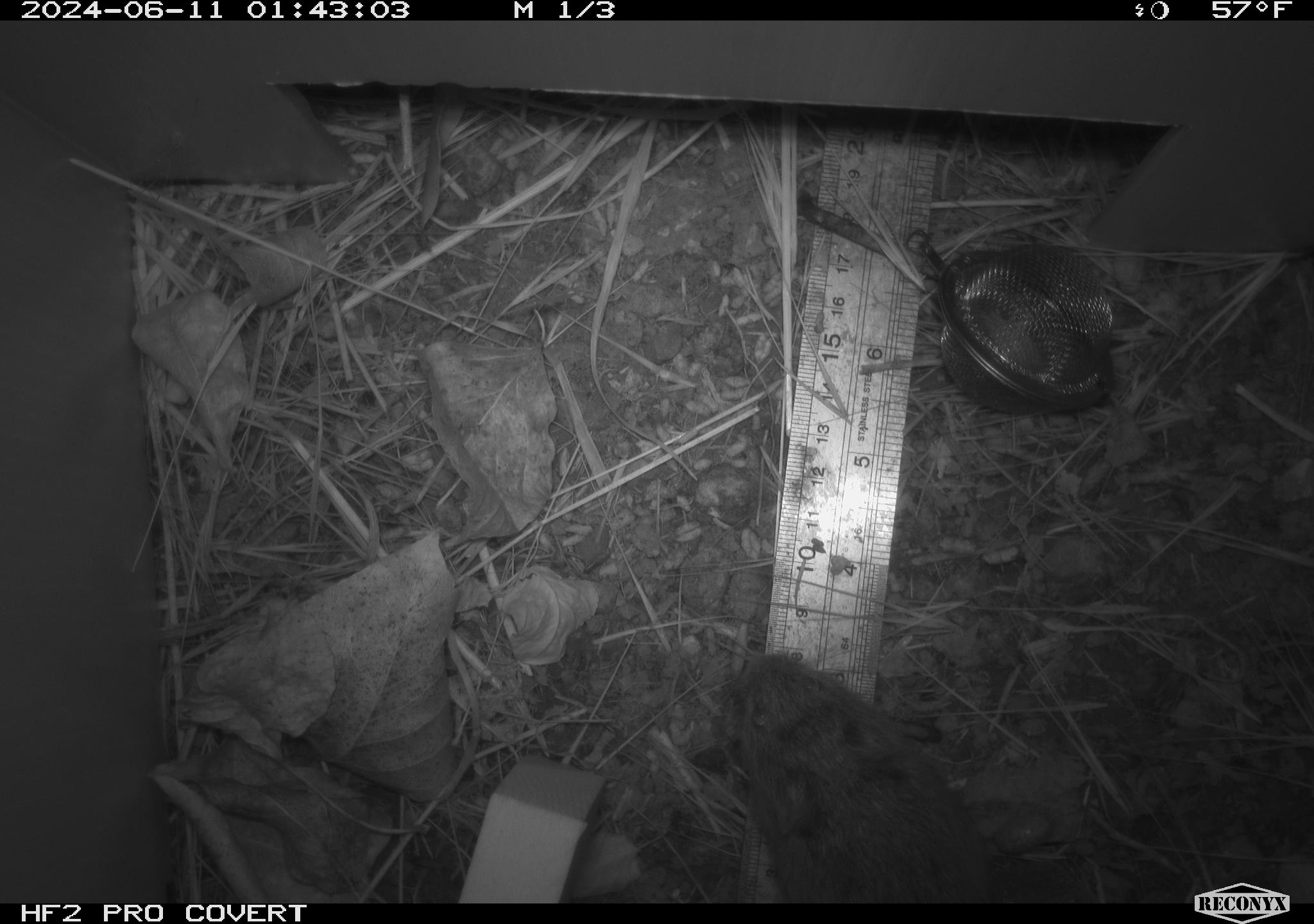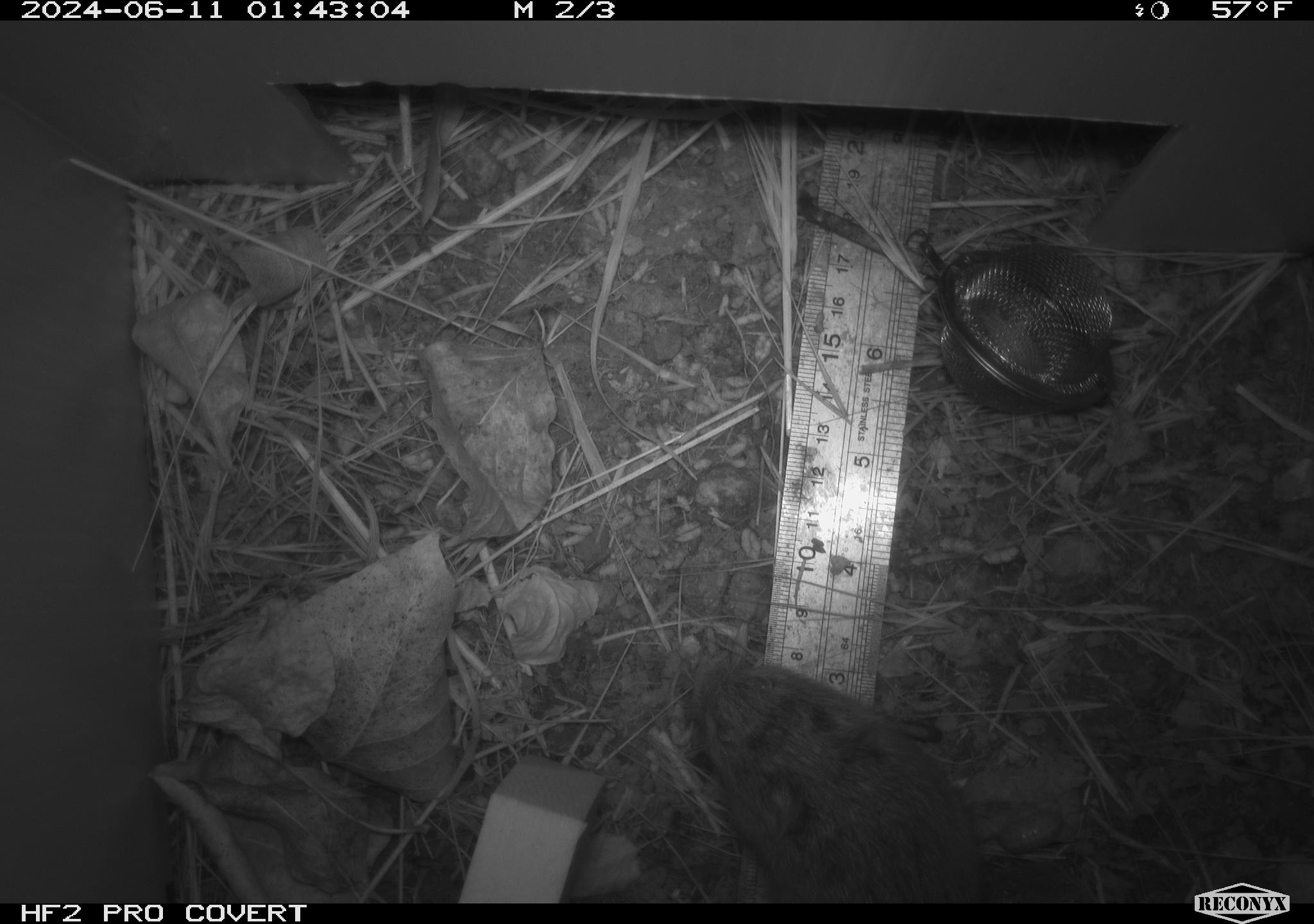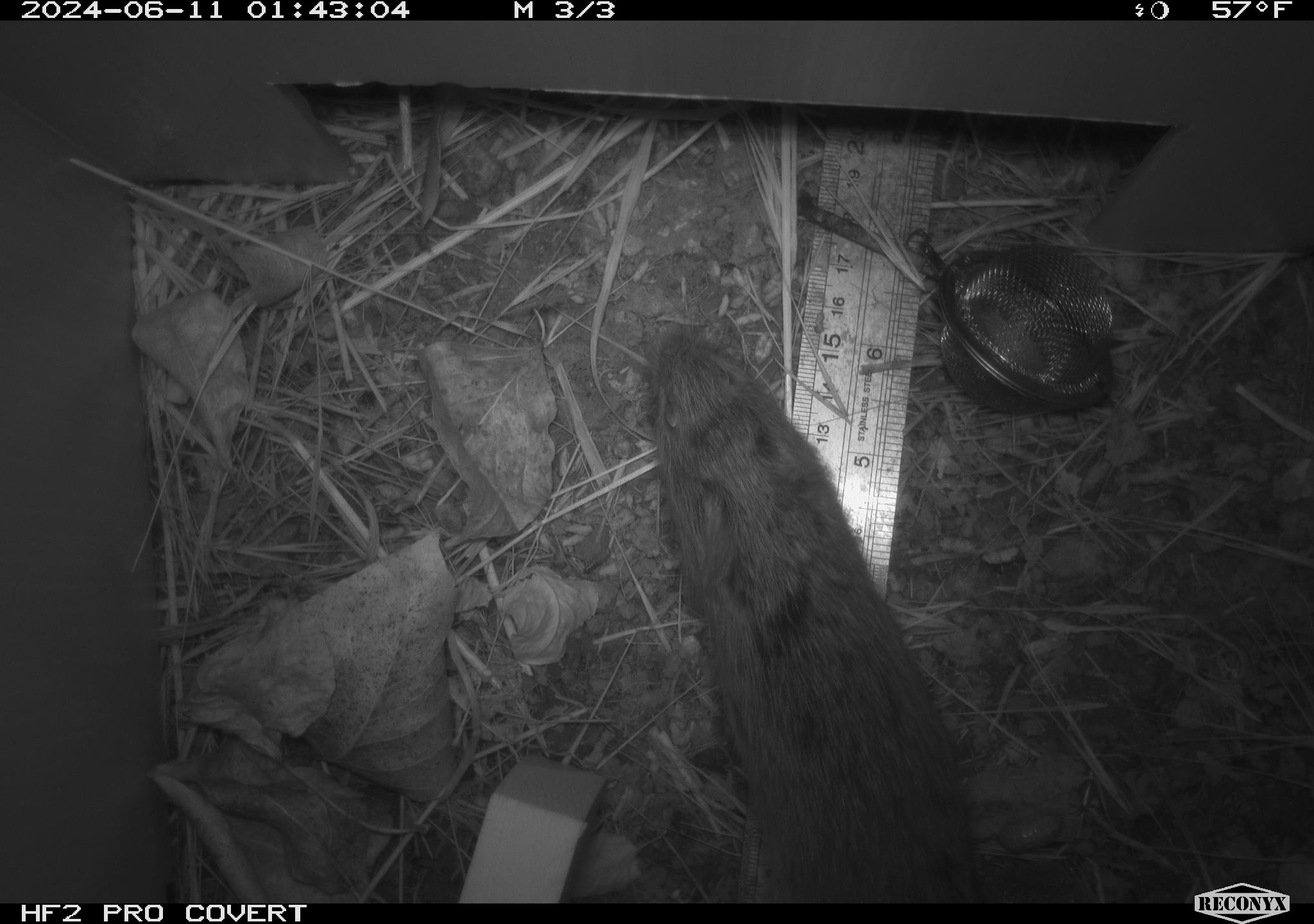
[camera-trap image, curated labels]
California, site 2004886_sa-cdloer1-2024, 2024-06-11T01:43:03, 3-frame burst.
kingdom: Animalia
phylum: Chordata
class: Mammalia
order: Rodentia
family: Cricetidae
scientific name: Arvicolinae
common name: voles, lemmings, and muskrats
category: arvicolinae subfamily